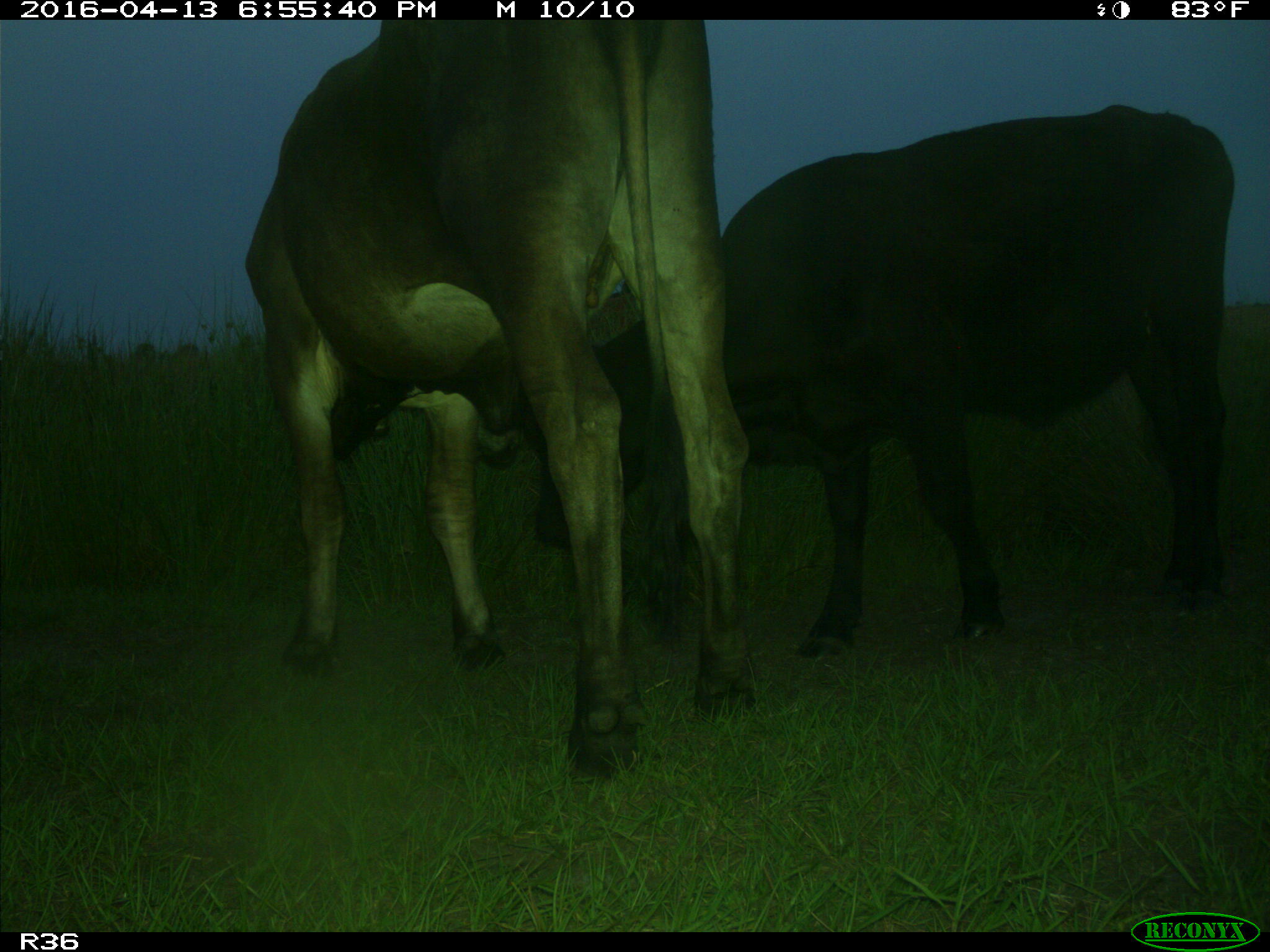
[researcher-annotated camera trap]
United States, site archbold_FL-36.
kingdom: Animalia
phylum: Chordata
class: Mammalia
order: Artiodactyla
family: Bovidae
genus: Bos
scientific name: Bos taurus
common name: domestic cow